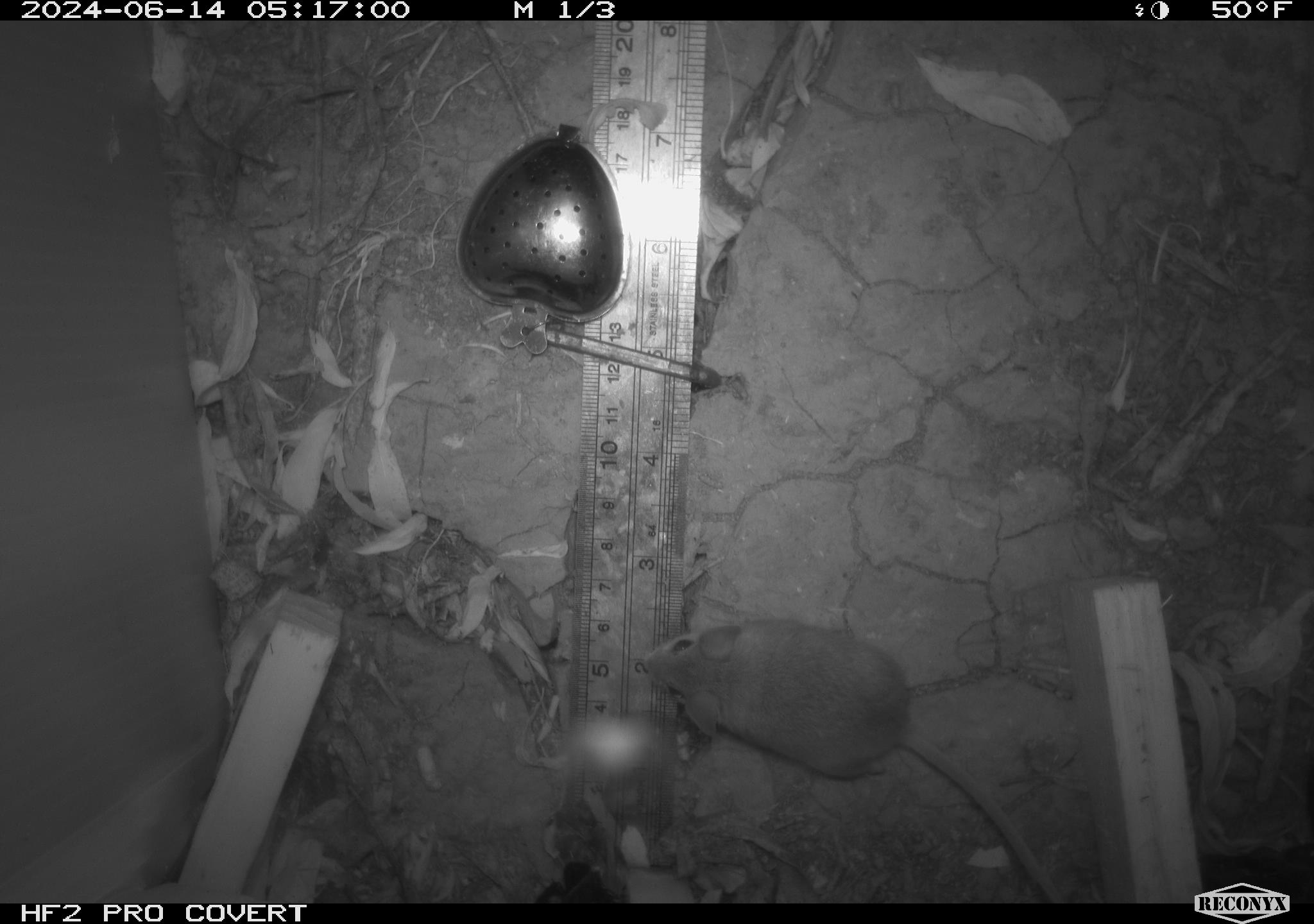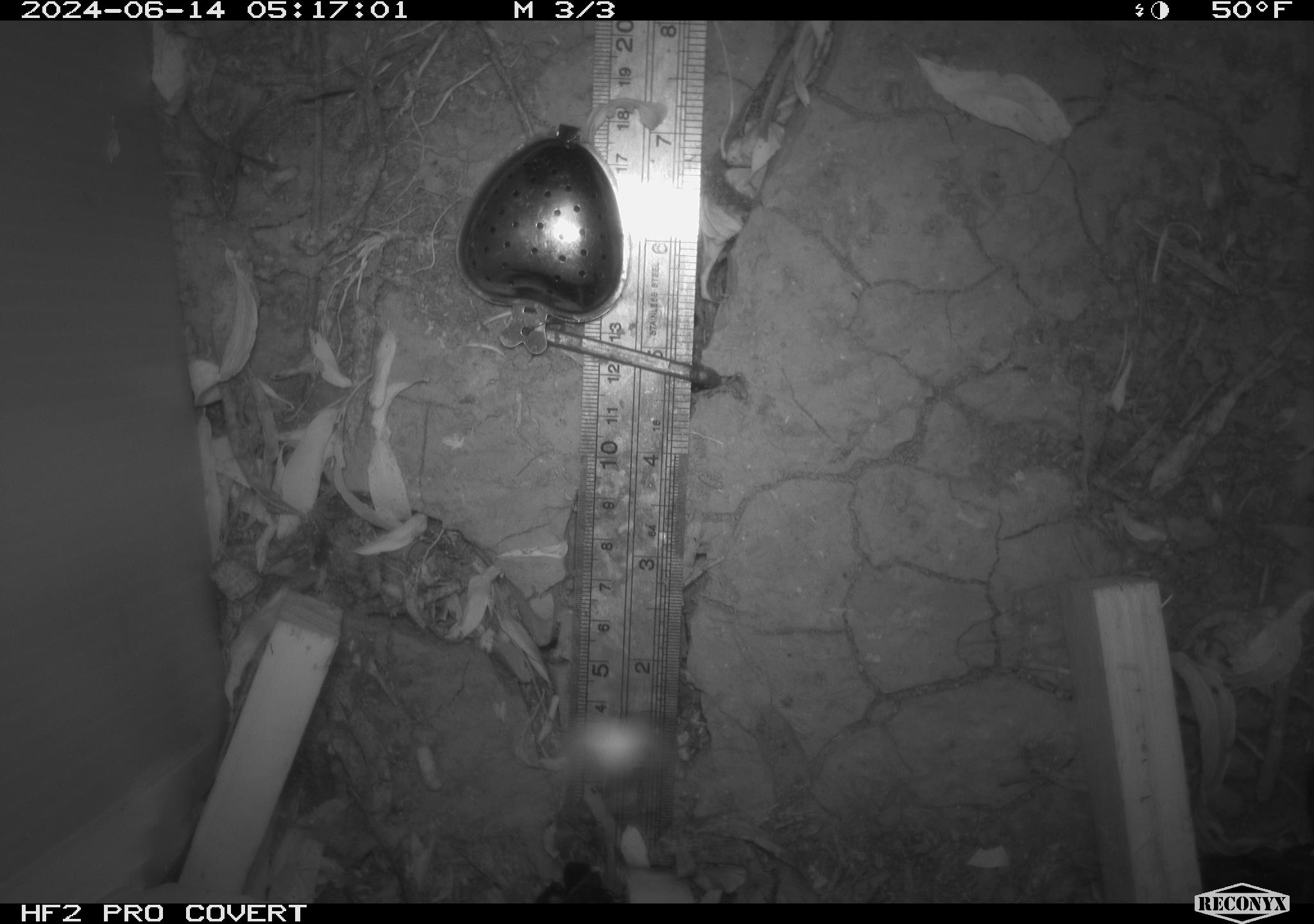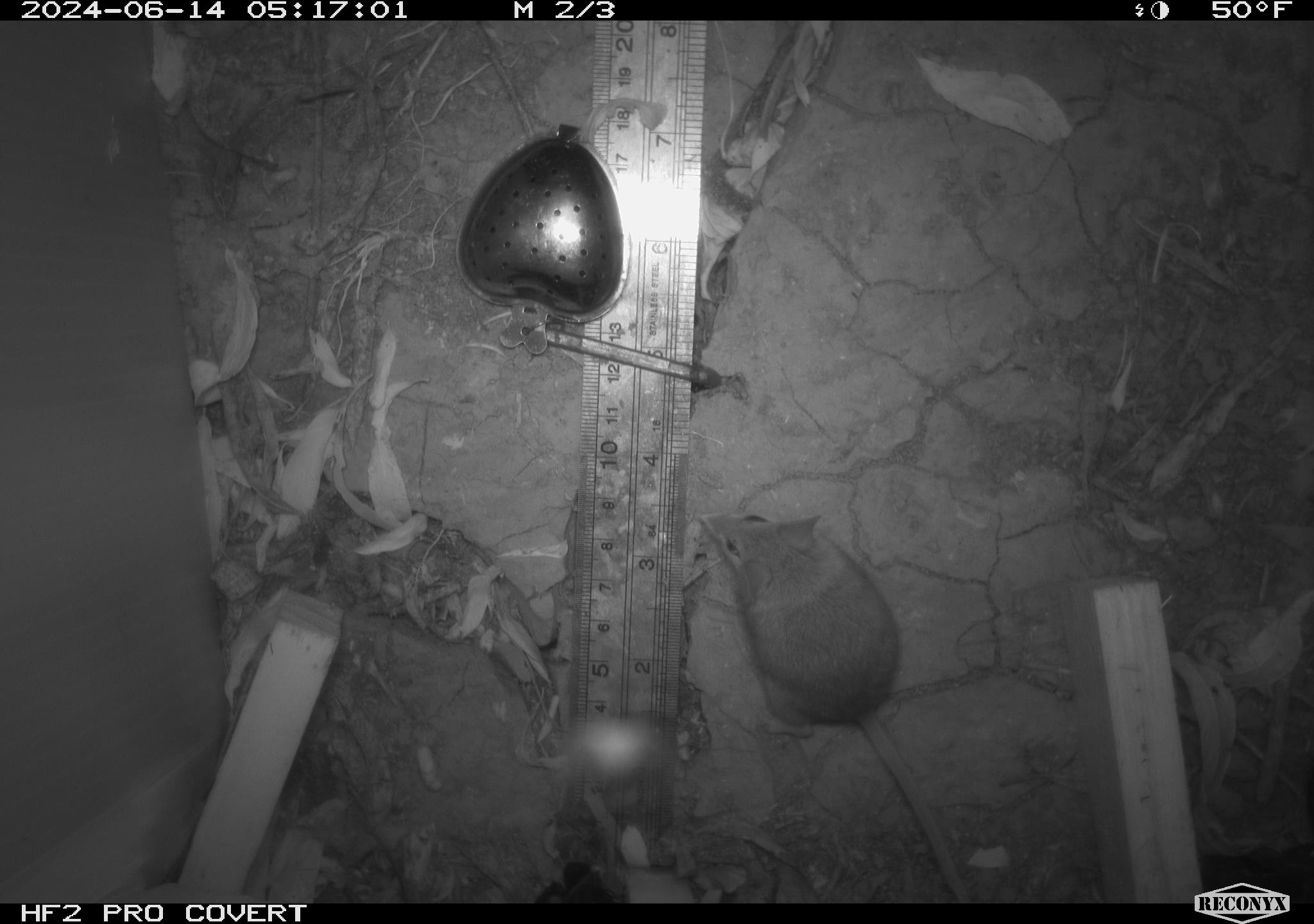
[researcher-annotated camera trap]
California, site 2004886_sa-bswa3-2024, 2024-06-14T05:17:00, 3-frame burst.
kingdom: Animalia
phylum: Chordata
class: Mammalia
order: Rodentia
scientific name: Rodentia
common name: mouse species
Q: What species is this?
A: Mouse species (Rodentia).